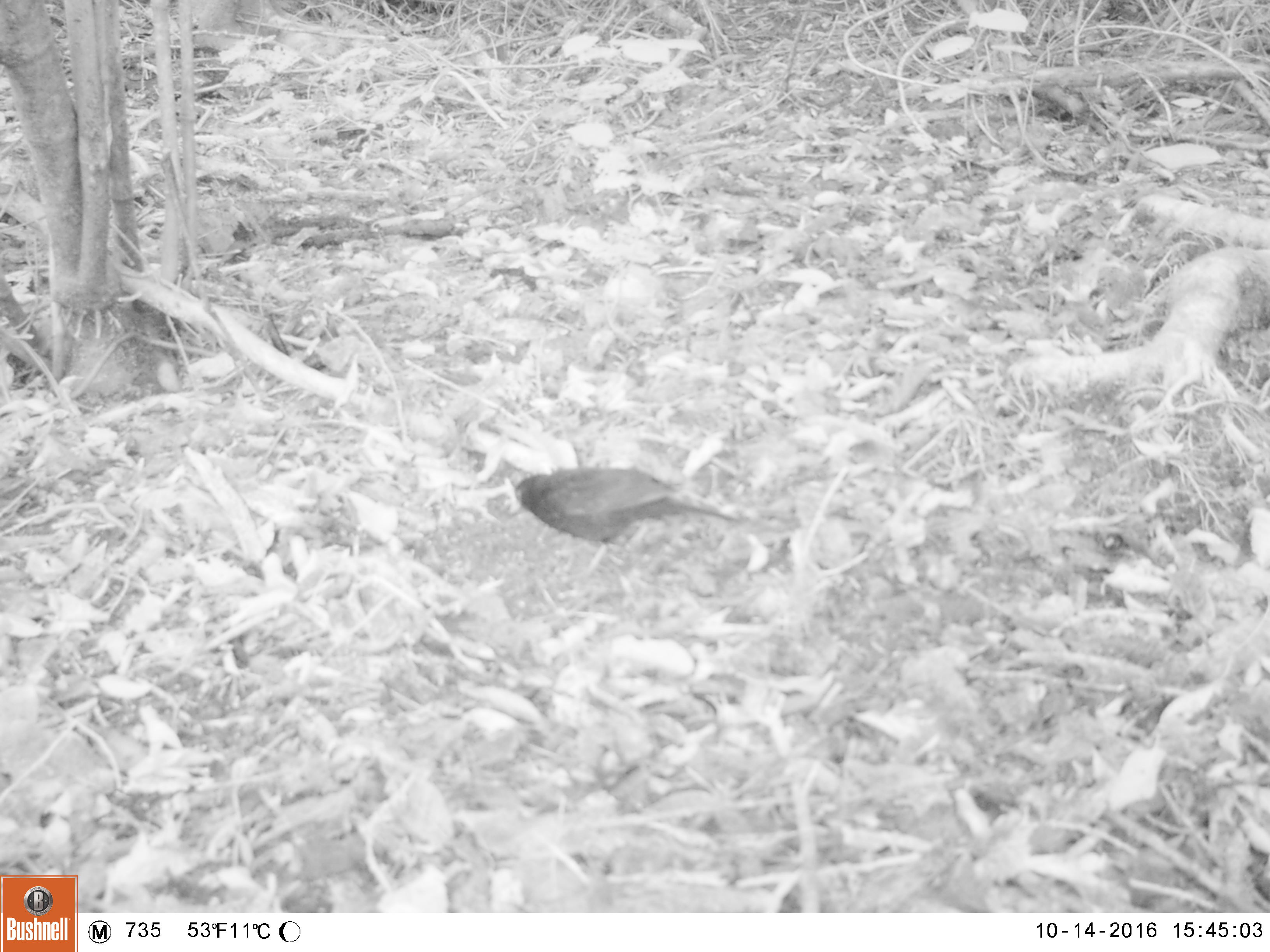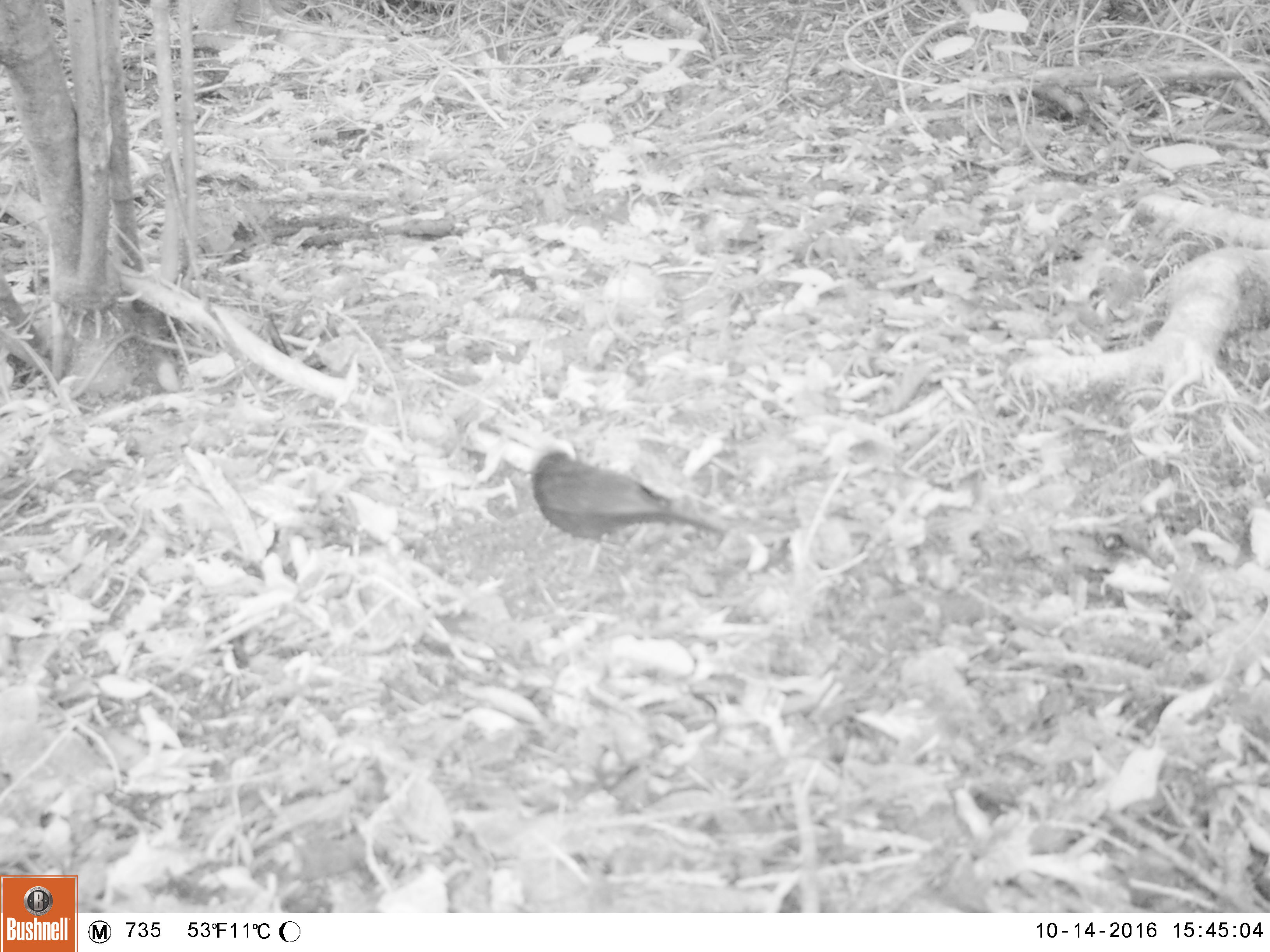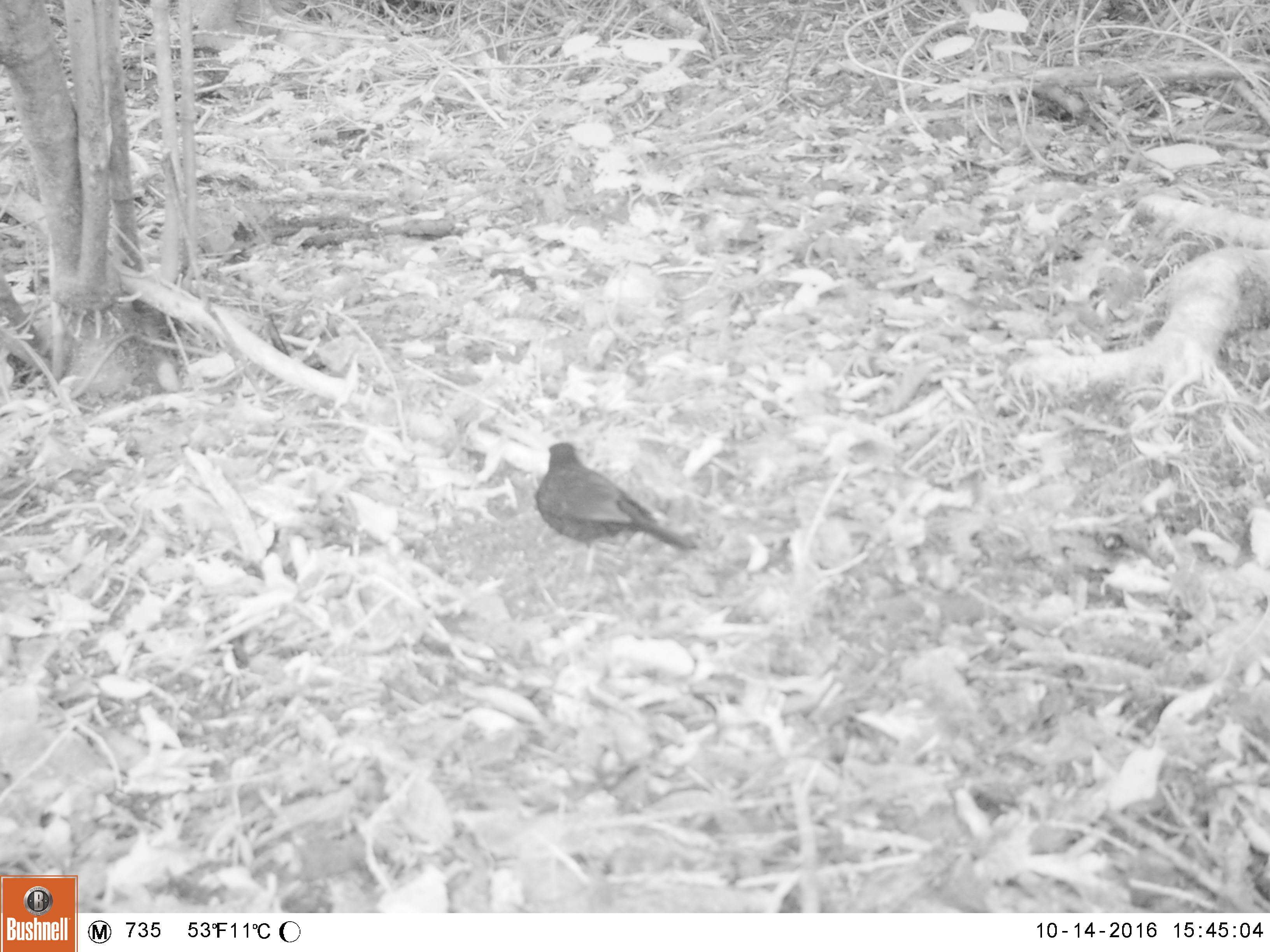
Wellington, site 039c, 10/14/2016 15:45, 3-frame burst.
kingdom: Animalia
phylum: Chordata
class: Aves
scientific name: Aves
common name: bird